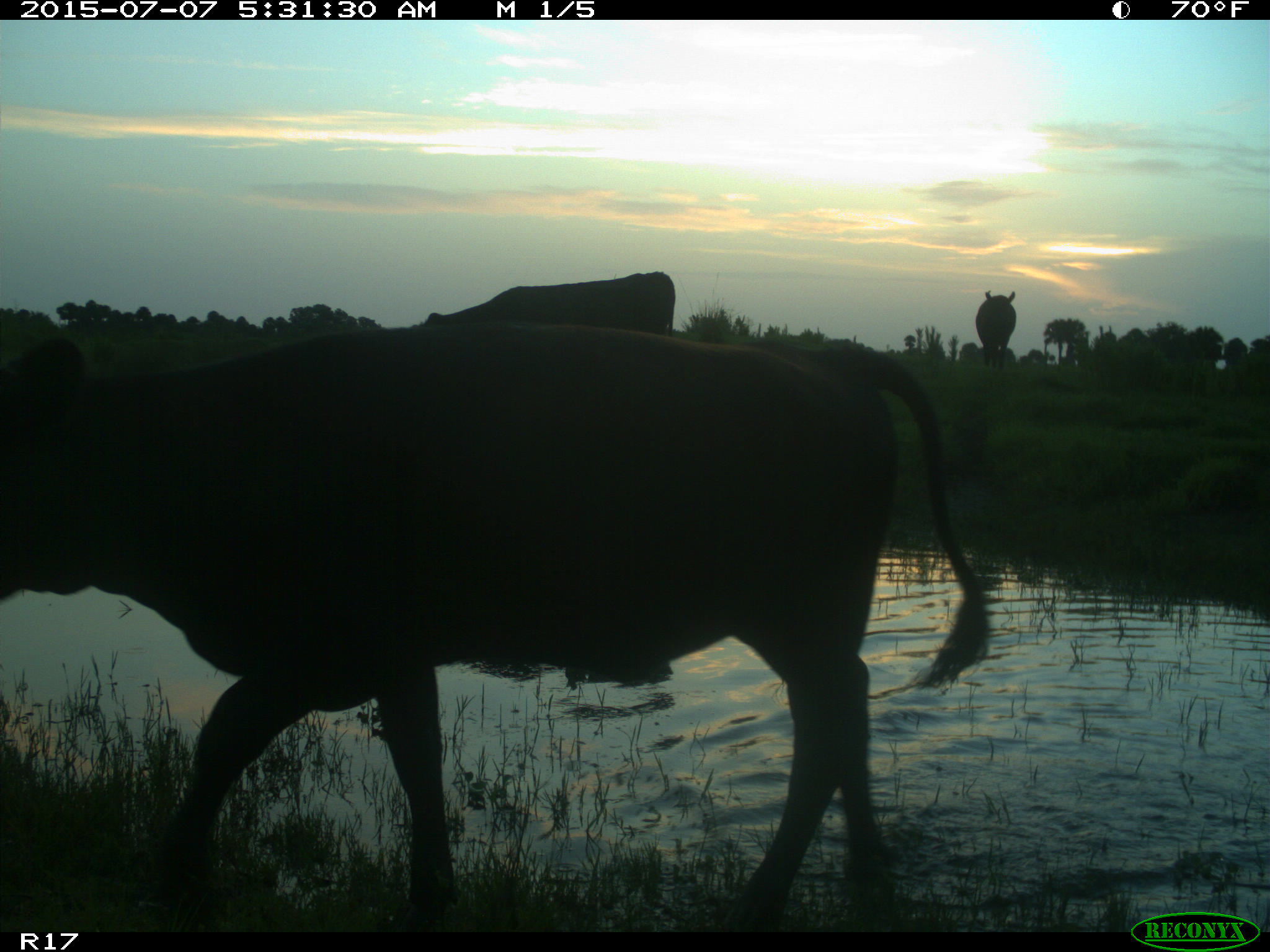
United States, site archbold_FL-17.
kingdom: Animalia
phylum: Chordata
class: Mammalia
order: Artiodactyla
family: Bovidae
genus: Bos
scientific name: Bos taurus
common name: domestic cow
Bos taurus (domestic cow).